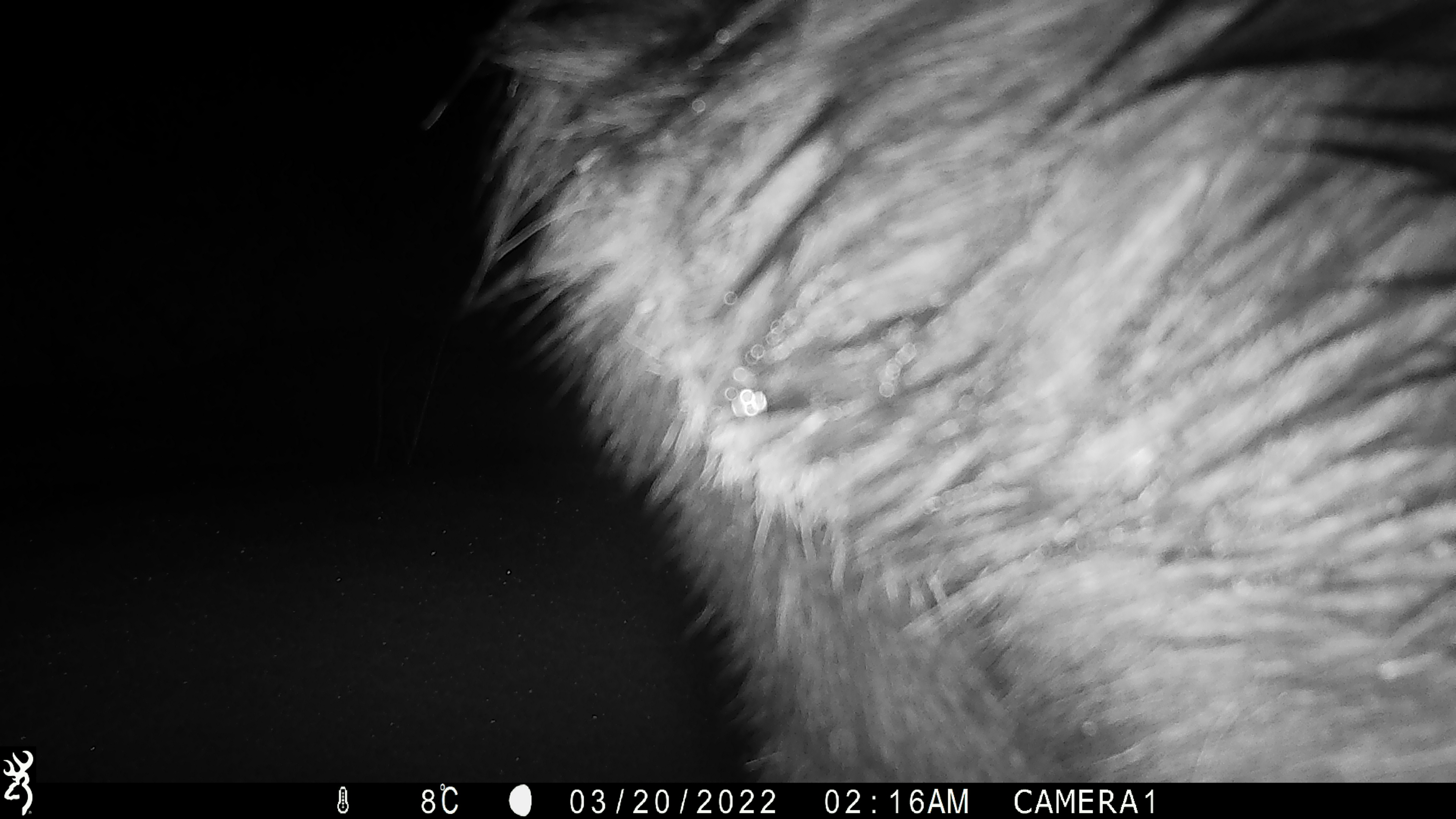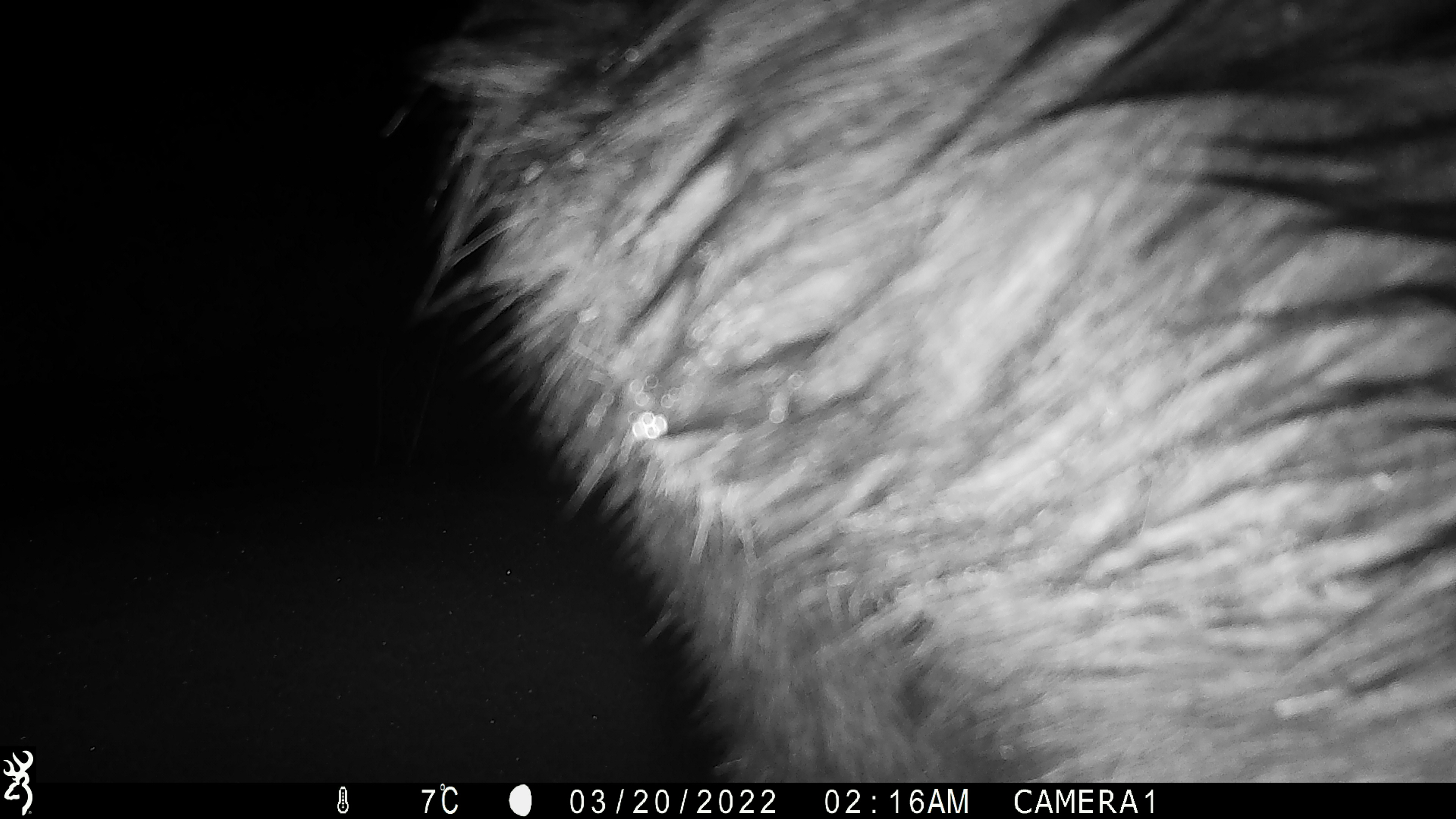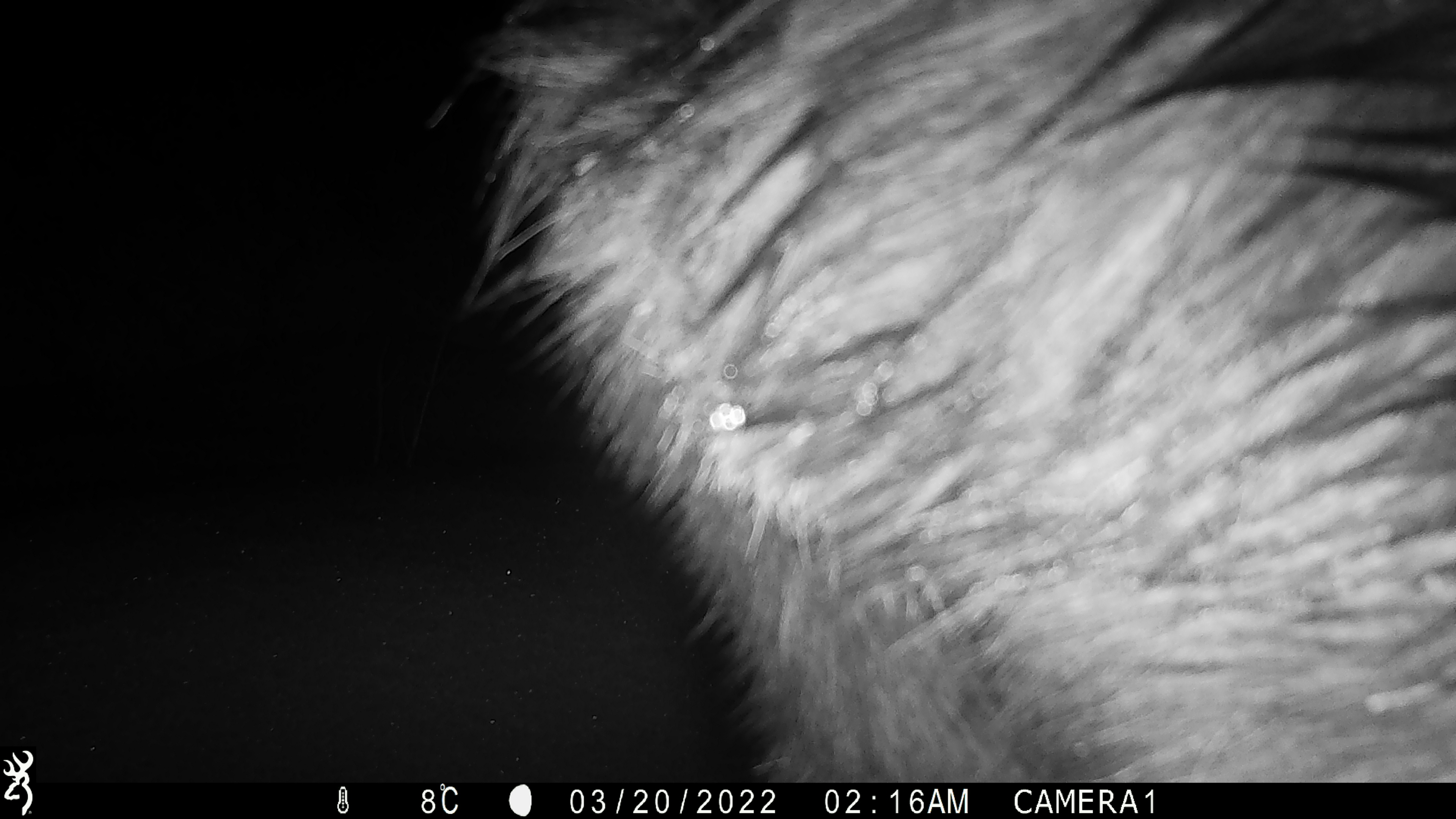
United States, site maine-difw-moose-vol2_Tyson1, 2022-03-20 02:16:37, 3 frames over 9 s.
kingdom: Animalia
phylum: Chordata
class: Mammalia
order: Artiodactyla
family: Cervidae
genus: Alces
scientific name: Alces alces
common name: moose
Moose (Alces alces).